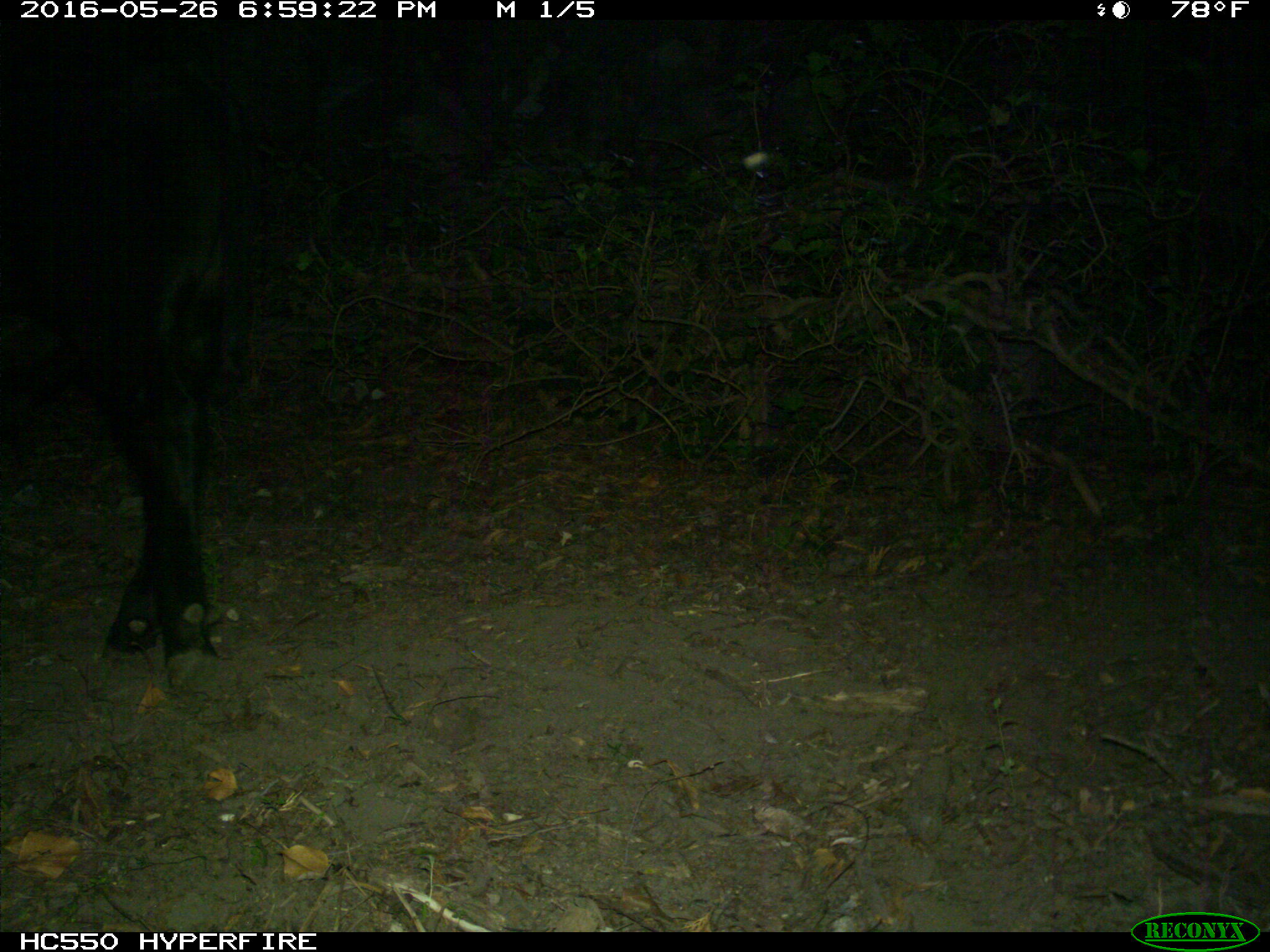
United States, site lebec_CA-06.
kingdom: Animalia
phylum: Chordata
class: Mammalia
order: Artiodactyla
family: Bovidae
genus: Bos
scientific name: Bos taurus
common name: domestic cow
Bos taurus (domestic cow).